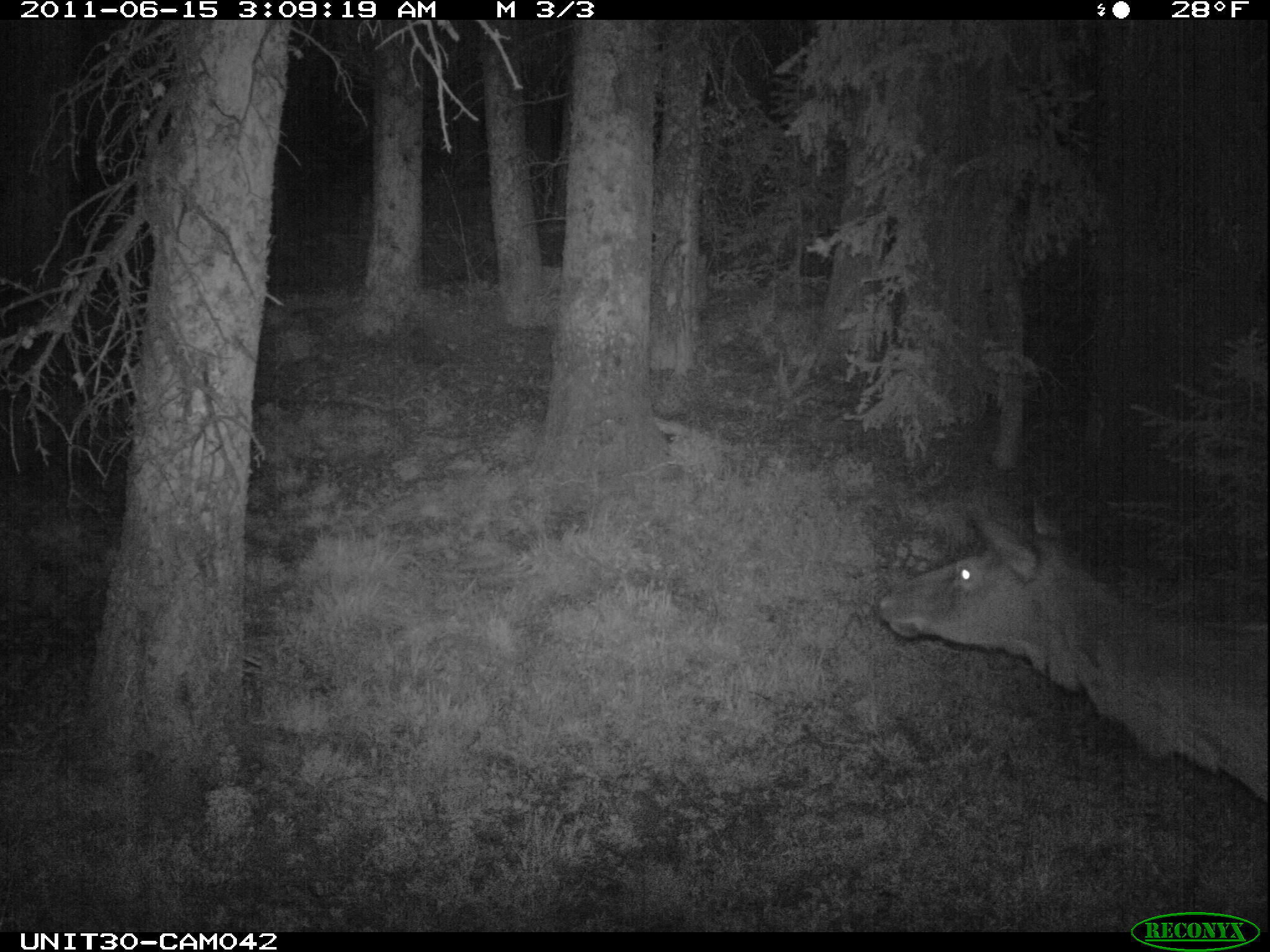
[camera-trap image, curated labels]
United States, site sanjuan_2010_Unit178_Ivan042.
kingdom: Animalia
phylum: Chordata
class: Mammalia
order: Artiodactyla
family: Cervidae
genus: Cervus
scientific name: Cervus elaphus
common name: red deer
Cervus elaphus (red deer).